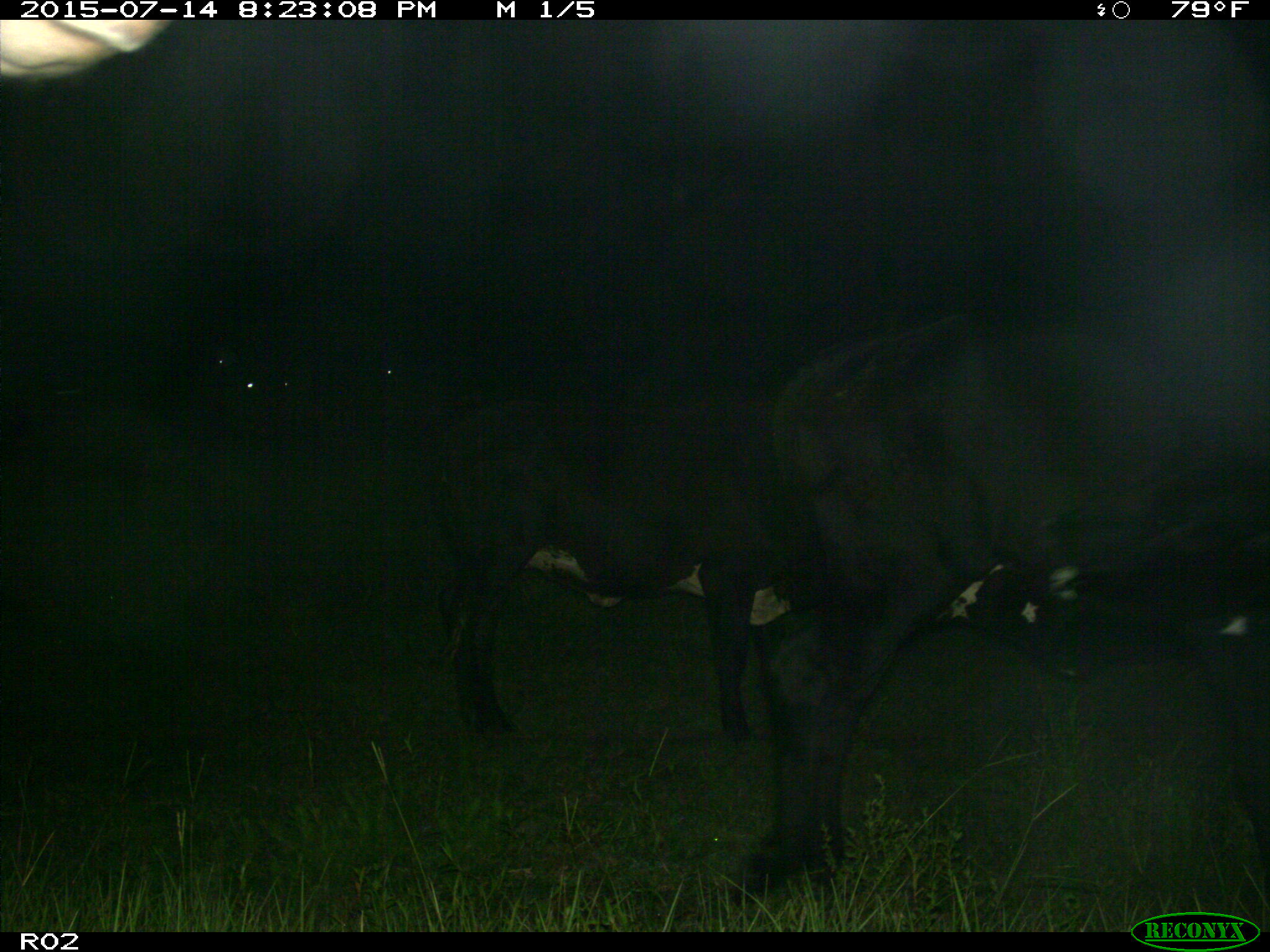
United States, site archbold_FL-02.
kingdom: Animalia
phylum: Chordata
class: Mammalia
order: Artiodactyla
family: Bovidae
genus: Bos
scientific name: Bos taurus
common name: domestic cow